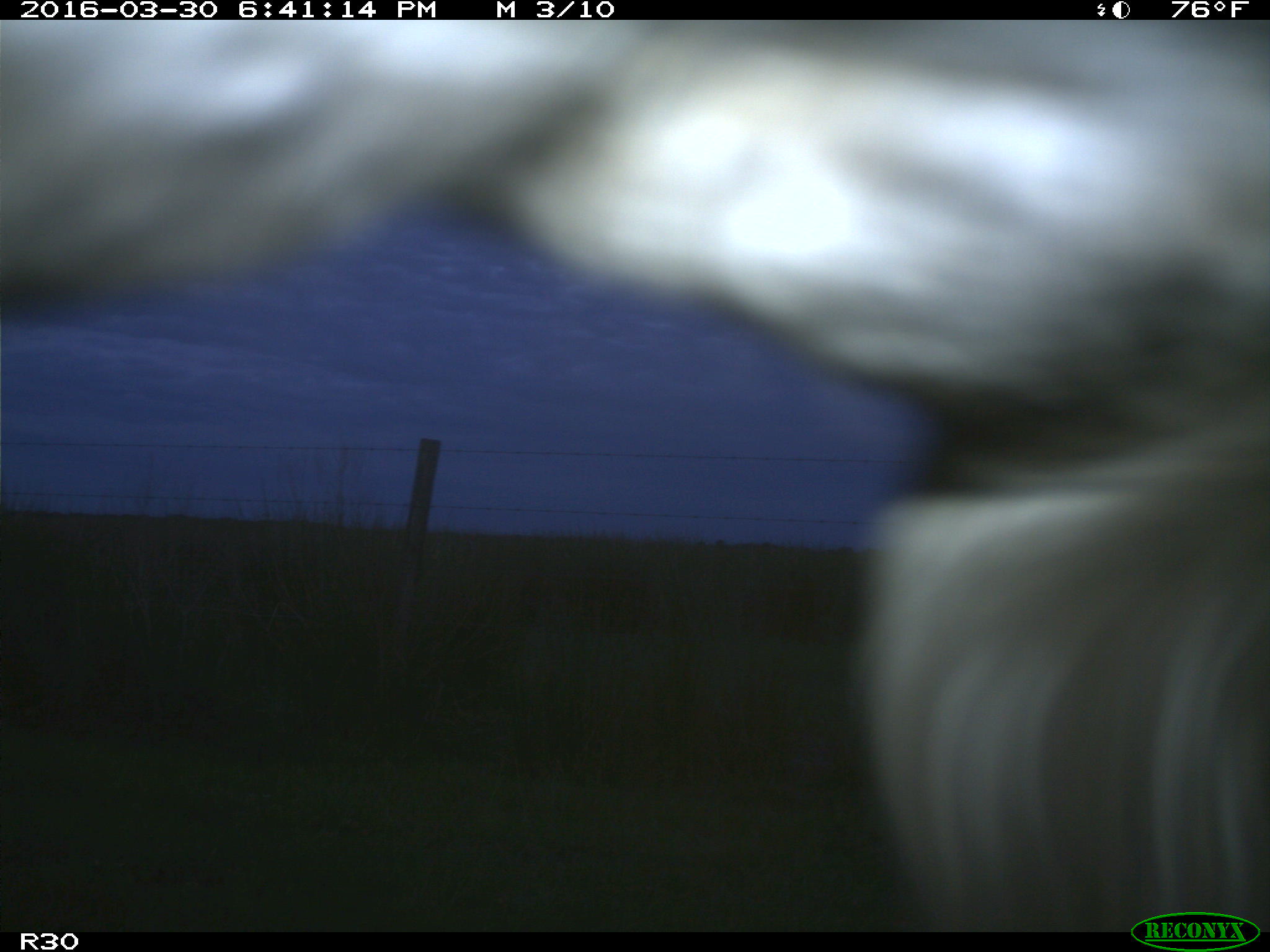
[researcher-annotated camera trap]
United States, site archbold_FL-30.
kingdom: Animalia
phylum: Chordata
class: Mammalia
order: Artiodactyla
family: Bovidae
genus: Bos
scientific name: Bos taurus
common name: domestic cow